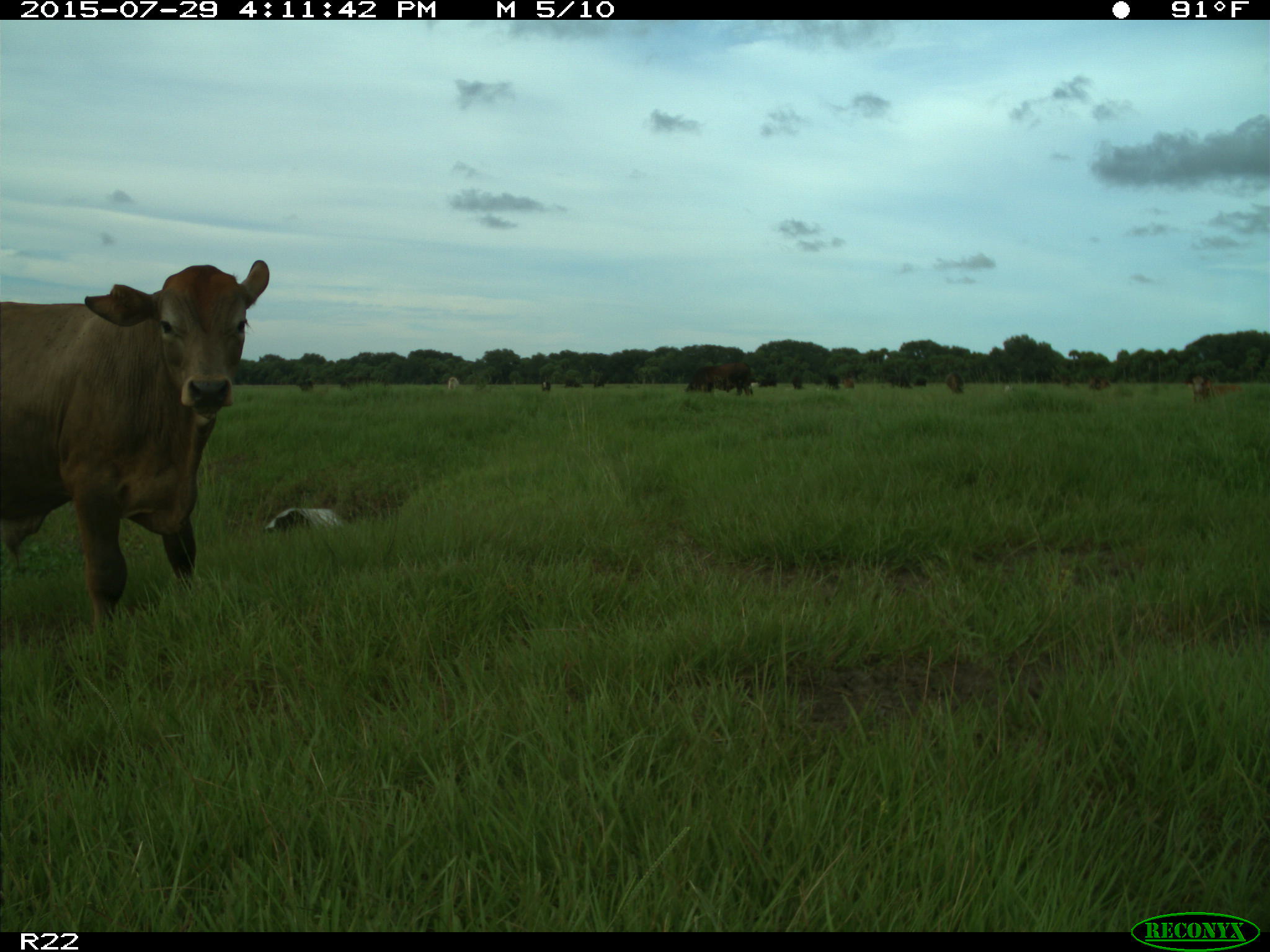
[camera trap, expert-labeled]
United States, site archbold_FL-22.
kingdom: Animalia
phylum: Chordata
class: Mammalia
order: Artiodactyla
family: Bovidae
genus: Bos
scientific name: Bos taurus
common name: domestic cow